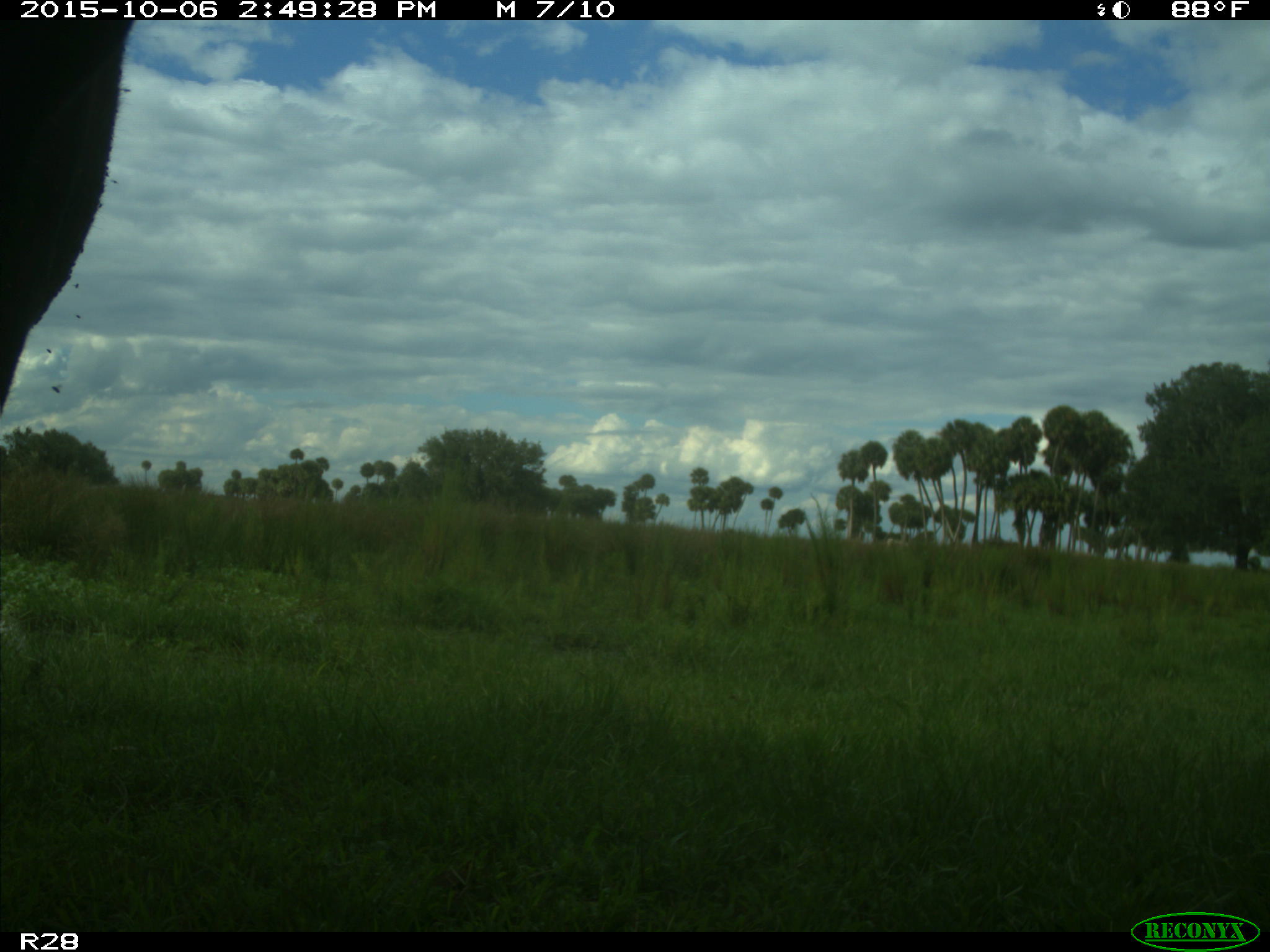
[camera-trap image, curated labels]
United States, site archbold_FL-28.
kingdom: Animalia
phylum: Chordata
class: Mammalia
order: Artiodactyla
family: Bovidae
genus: Bos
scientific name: Bos taurus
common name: domestic cow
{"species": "Bos taurus (domestic cow)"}